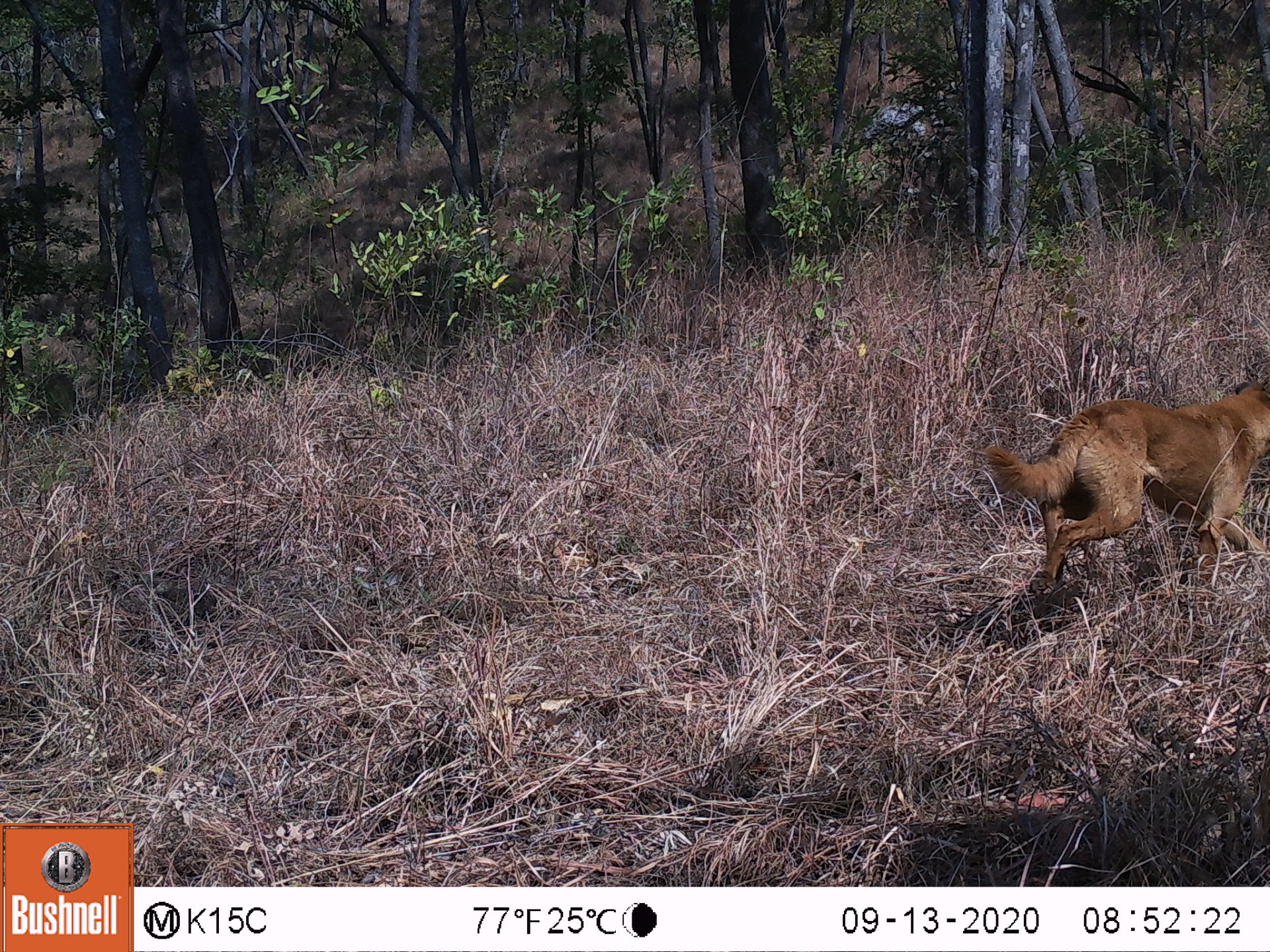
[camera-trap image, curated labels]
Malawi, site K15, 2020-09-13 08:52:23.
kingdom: Animalia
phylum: Chordata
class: Mammalia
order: Carnivora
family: Canidae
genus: Canis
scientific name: Canis familiaris familiaris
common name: domestic dog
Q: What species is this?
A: Domestic dog (Canis familiaris familiaris).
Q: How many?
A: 1.